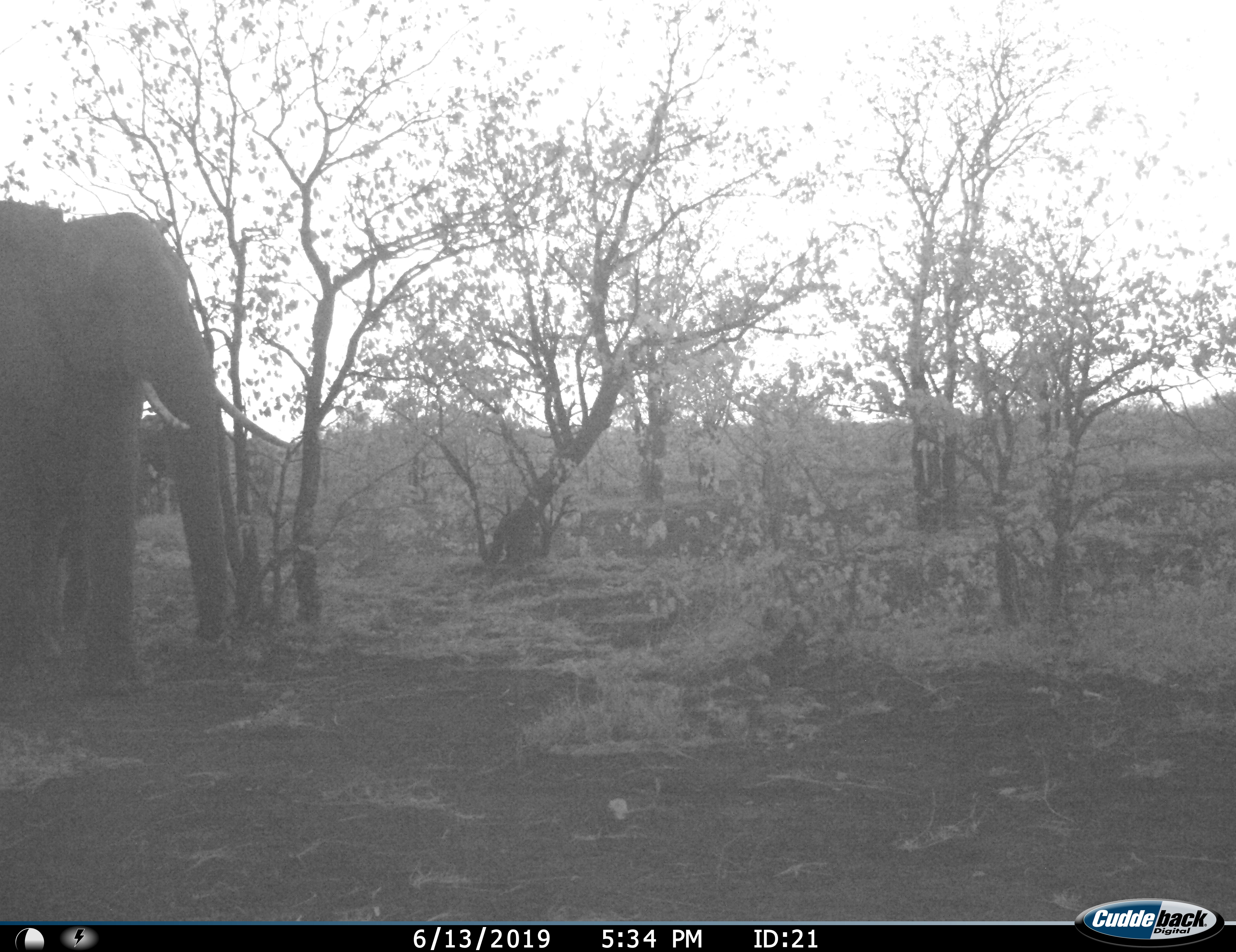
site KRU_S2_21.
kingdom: Animalia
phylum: Chordata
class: Mammalia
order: Proboscidea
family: Elephantidae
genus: Loxodonta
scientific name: Loxodonta africana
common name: african bush elephant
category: elephant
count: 1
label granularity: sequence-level